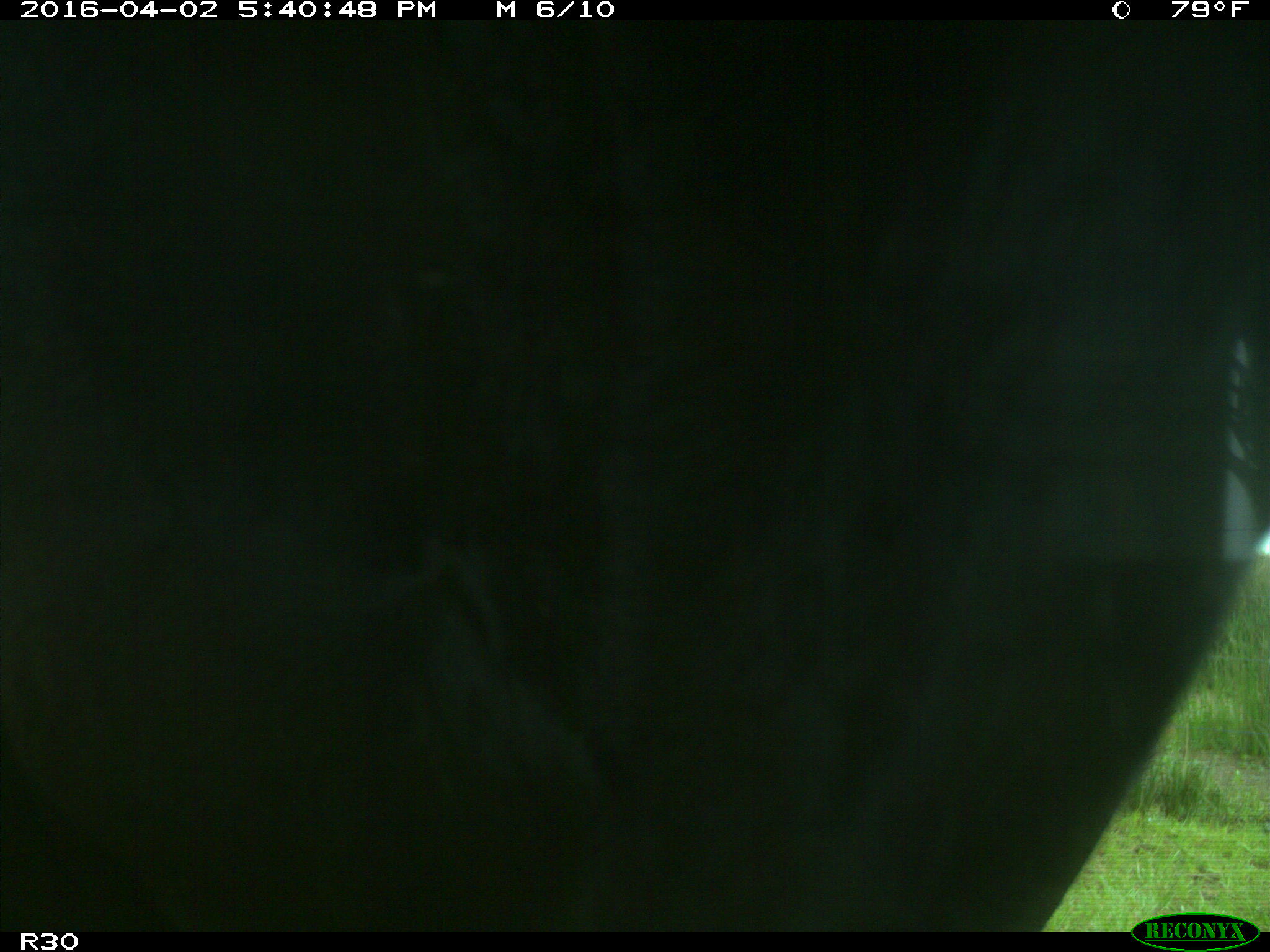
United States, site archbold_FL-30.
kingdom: Animalia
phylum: Chordata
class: Mammalia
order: Artiodactyla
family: Bovidae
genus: Bos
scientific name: Bos taurus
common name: domestic cow